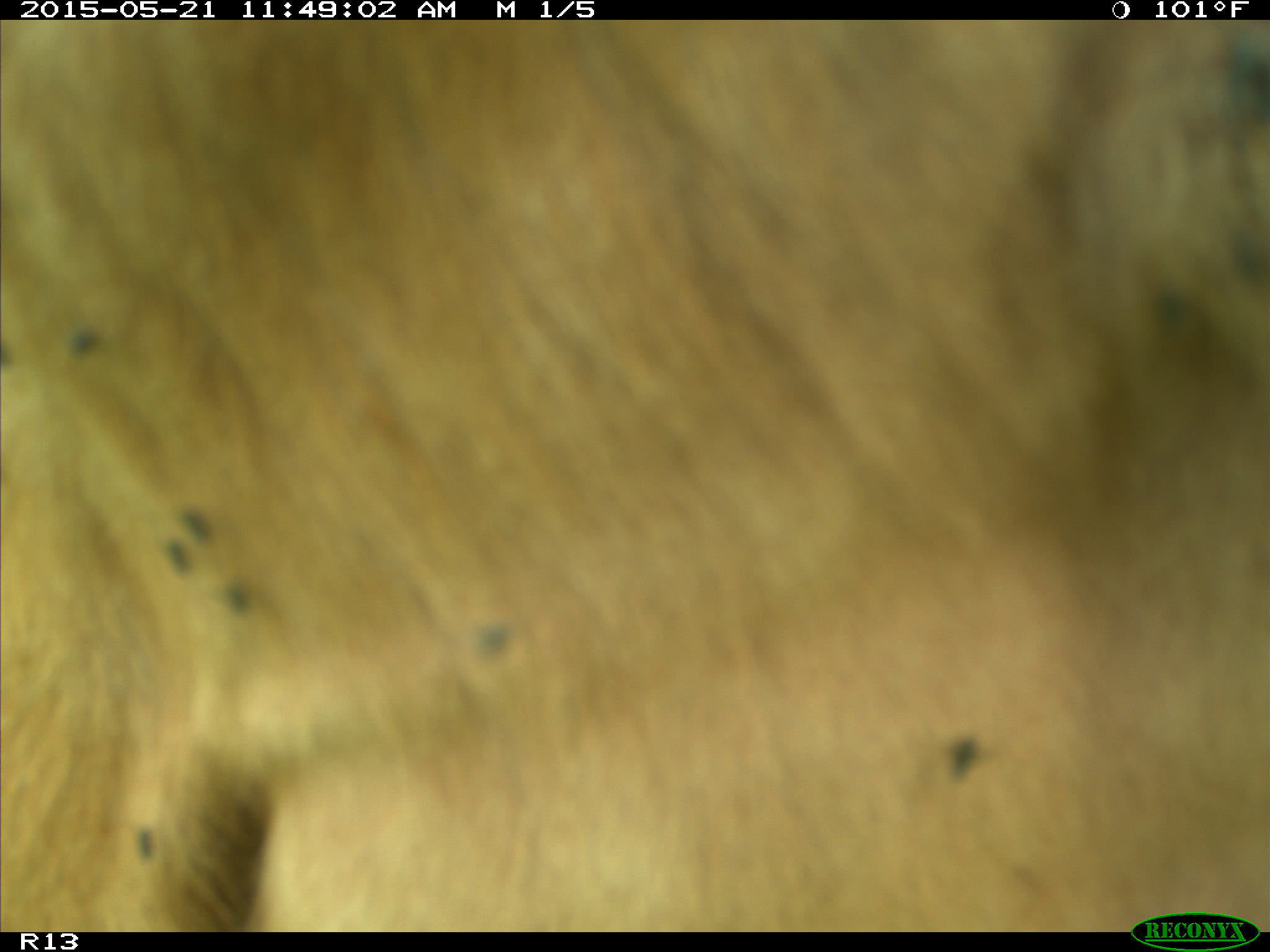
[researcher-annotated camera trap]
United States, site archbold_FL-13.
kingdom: Animalia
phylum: Chordata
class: Mammalia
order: Artiodactyla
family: Bovidae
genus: Bos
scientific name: Bos taurus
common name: domestic cow